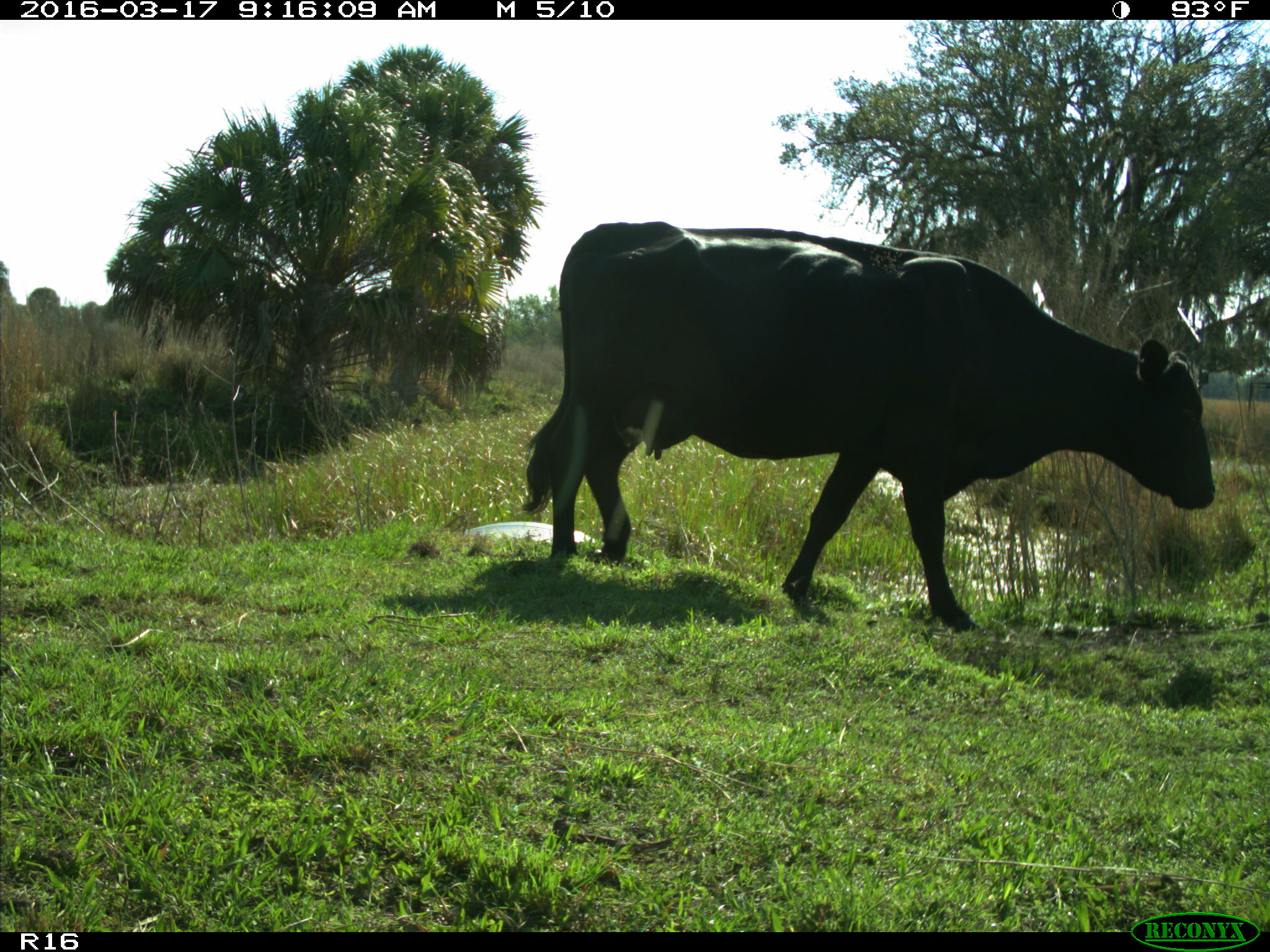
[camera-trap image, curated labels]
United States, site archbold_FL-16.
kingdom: Animalia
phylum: Chordata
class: Mammalia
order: Artiodactyla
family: Bovidae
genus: Bos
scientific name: Bos taurus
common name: domestic cow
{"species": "Bos taurus (domestic cow)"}